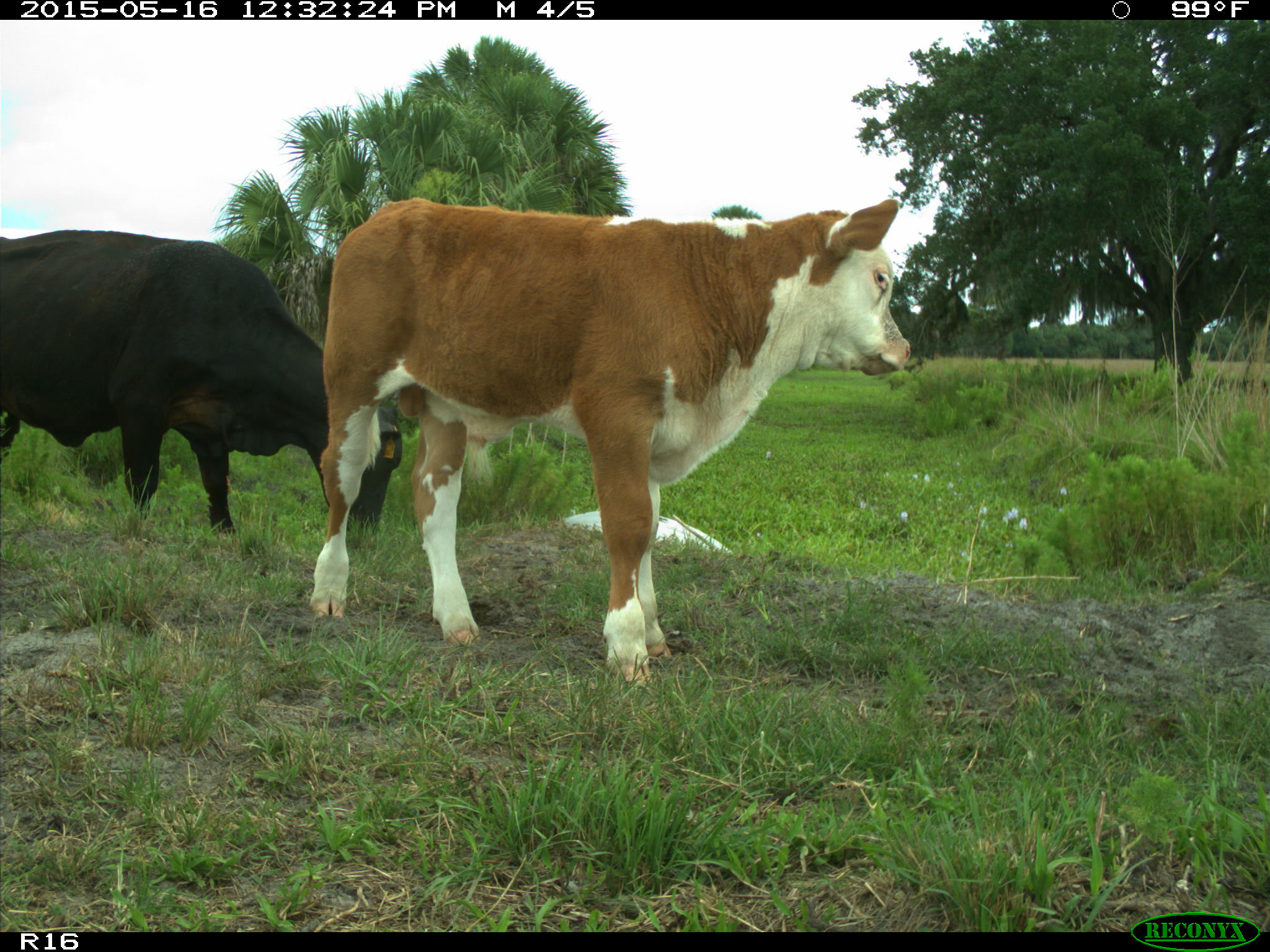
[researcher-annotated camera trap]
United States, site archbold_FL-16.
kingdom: Animalia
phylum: Chordata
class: Mammalia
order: Artiodactyla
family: Bovidae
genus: Bos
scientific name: Bos taurus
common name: domestic cow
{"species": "Bos taurus (domestic cow)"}